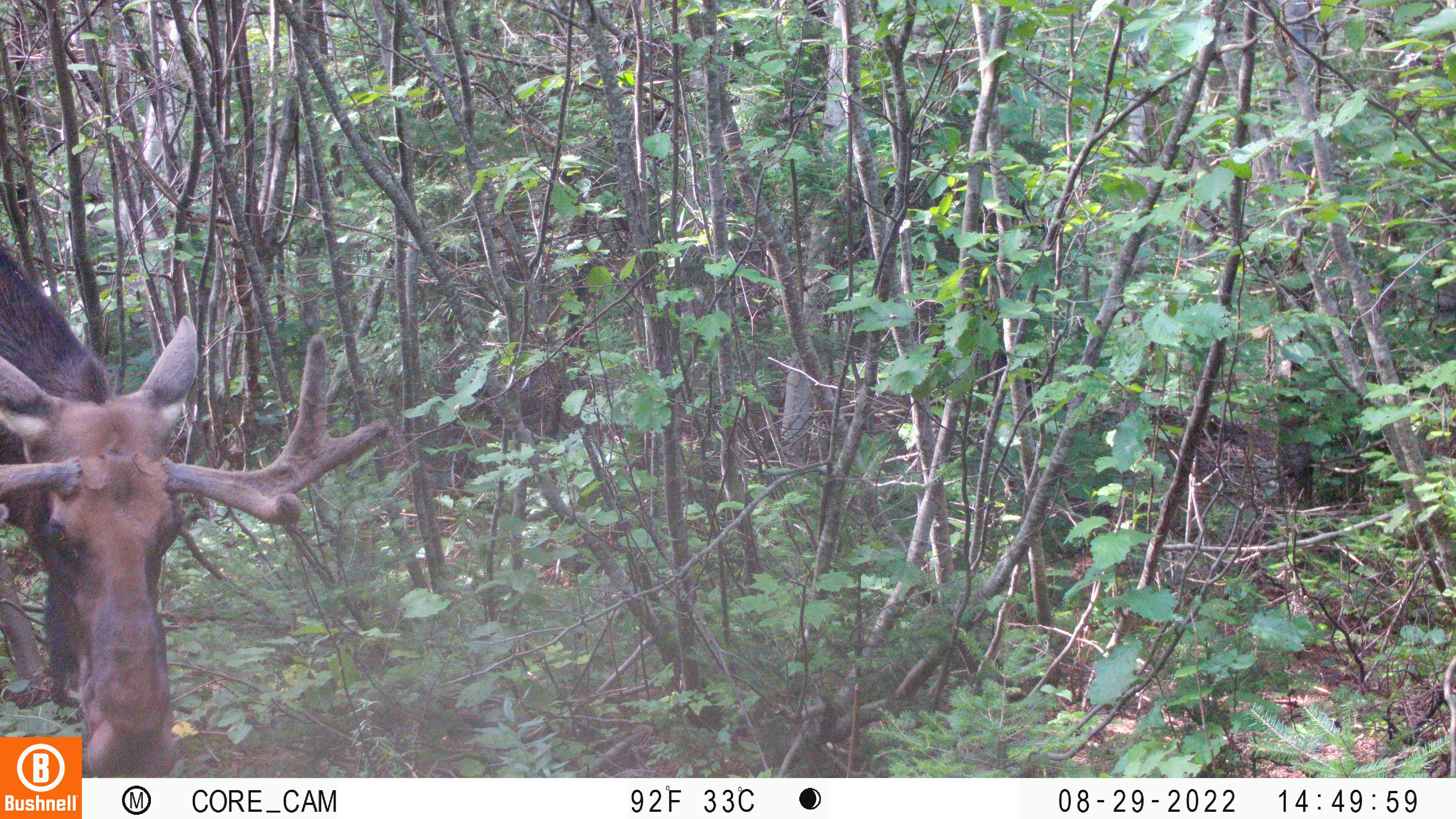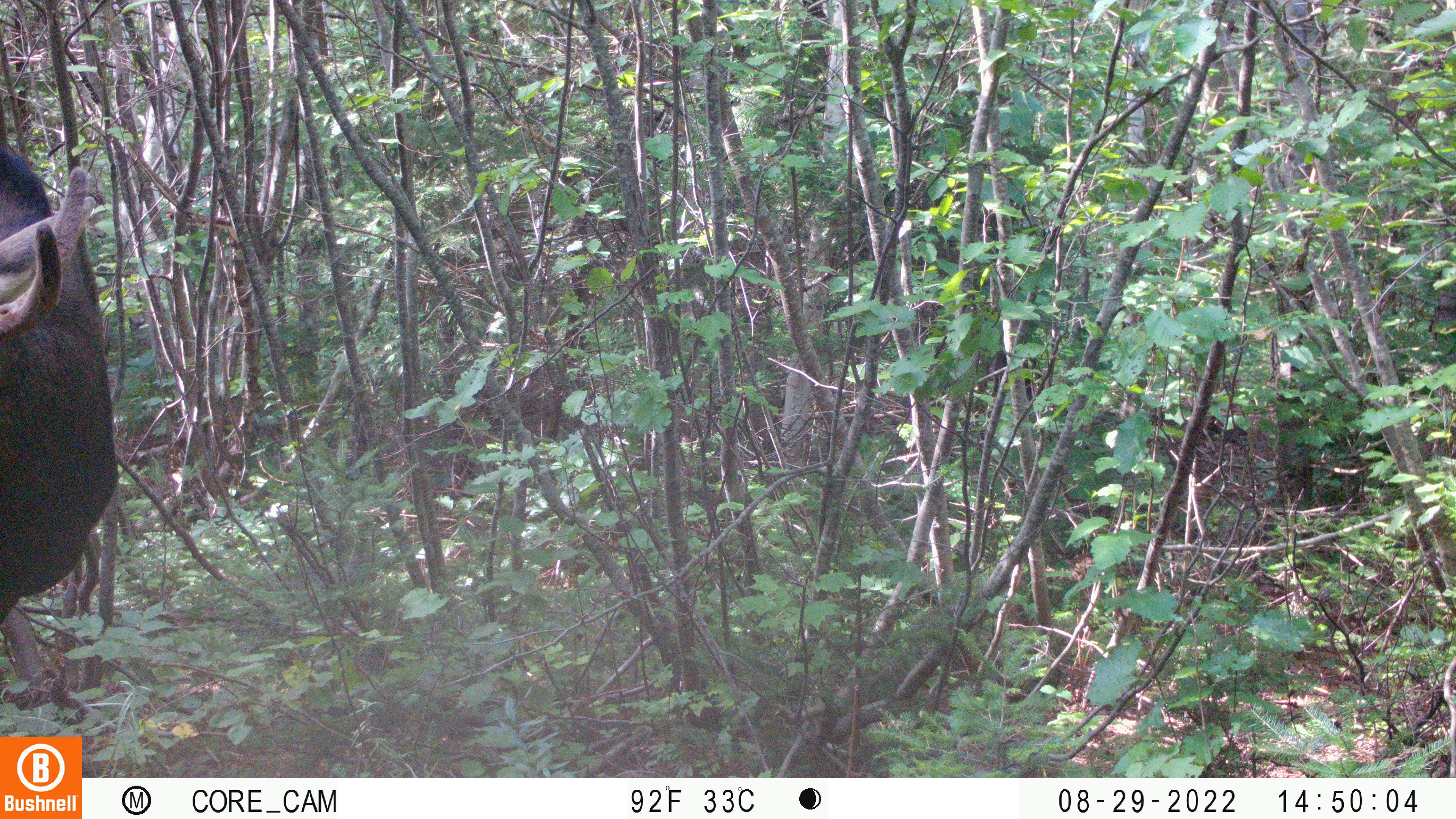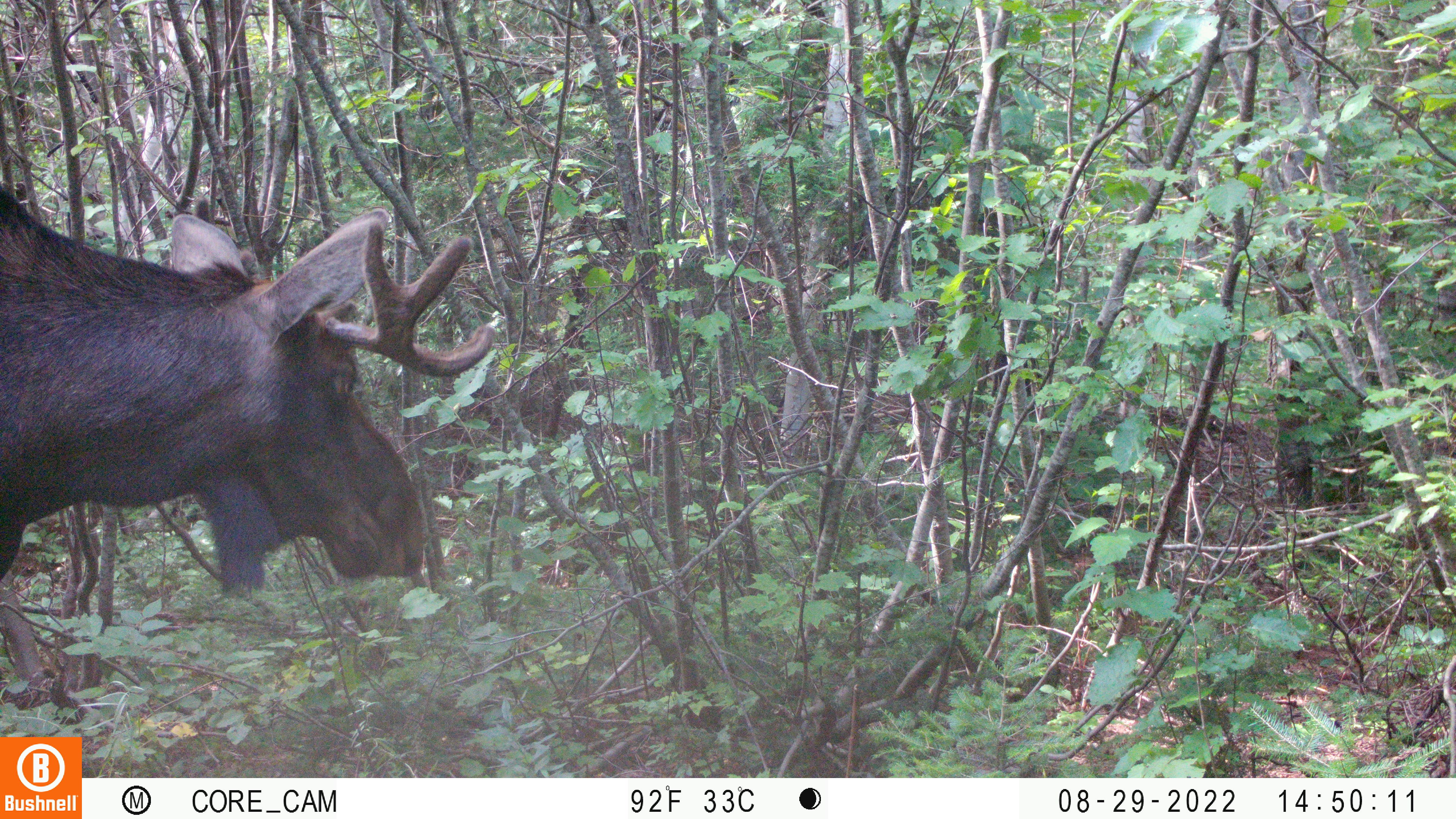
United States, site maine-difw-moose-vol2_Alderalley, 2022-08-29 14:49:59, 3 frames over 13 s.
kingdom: Animalia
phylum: Chordata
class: Mammalia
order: Artiodactyla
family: Cervidae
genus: Alces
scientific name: Alces alces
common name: moose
Moose (Alces alces).